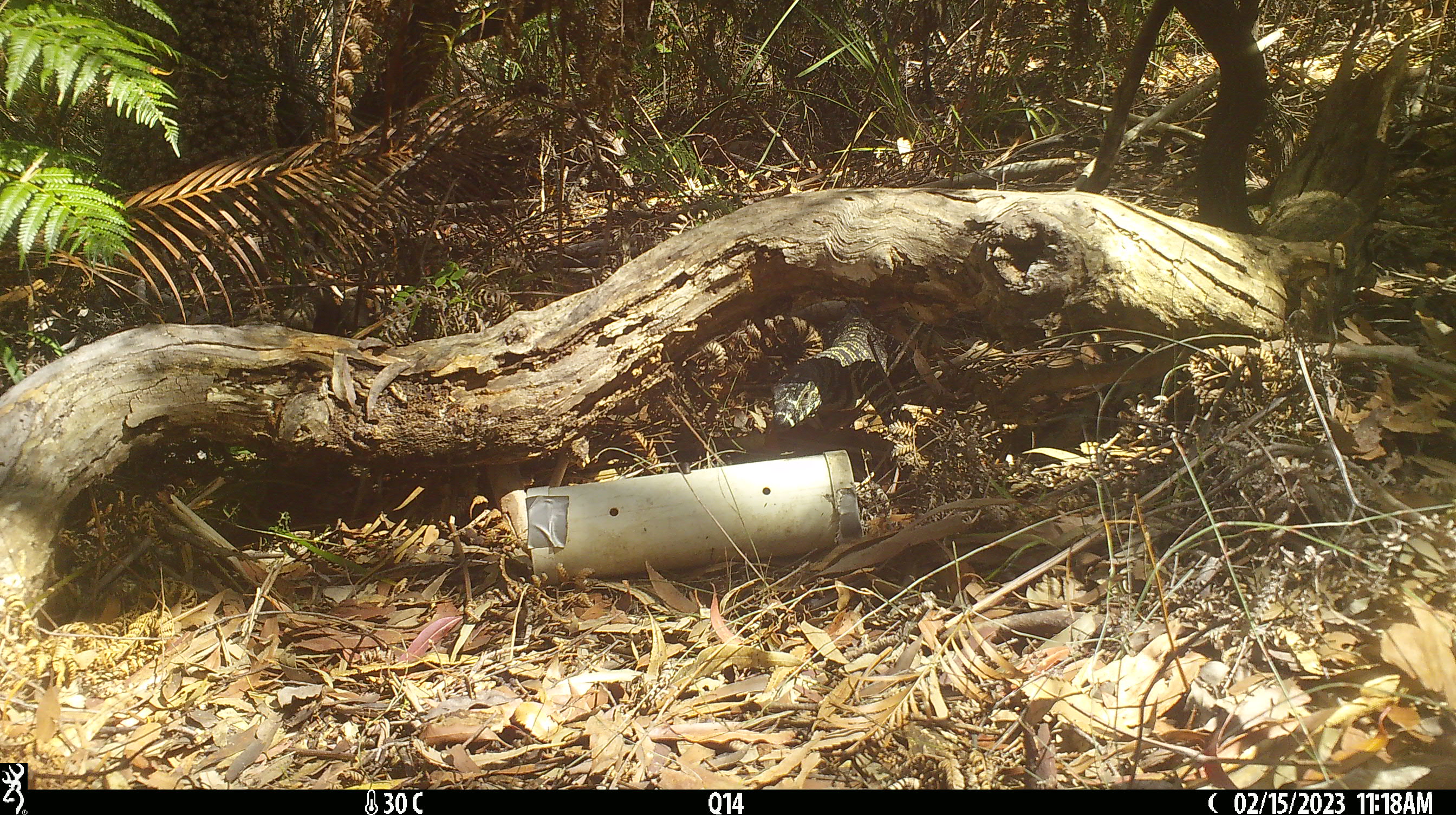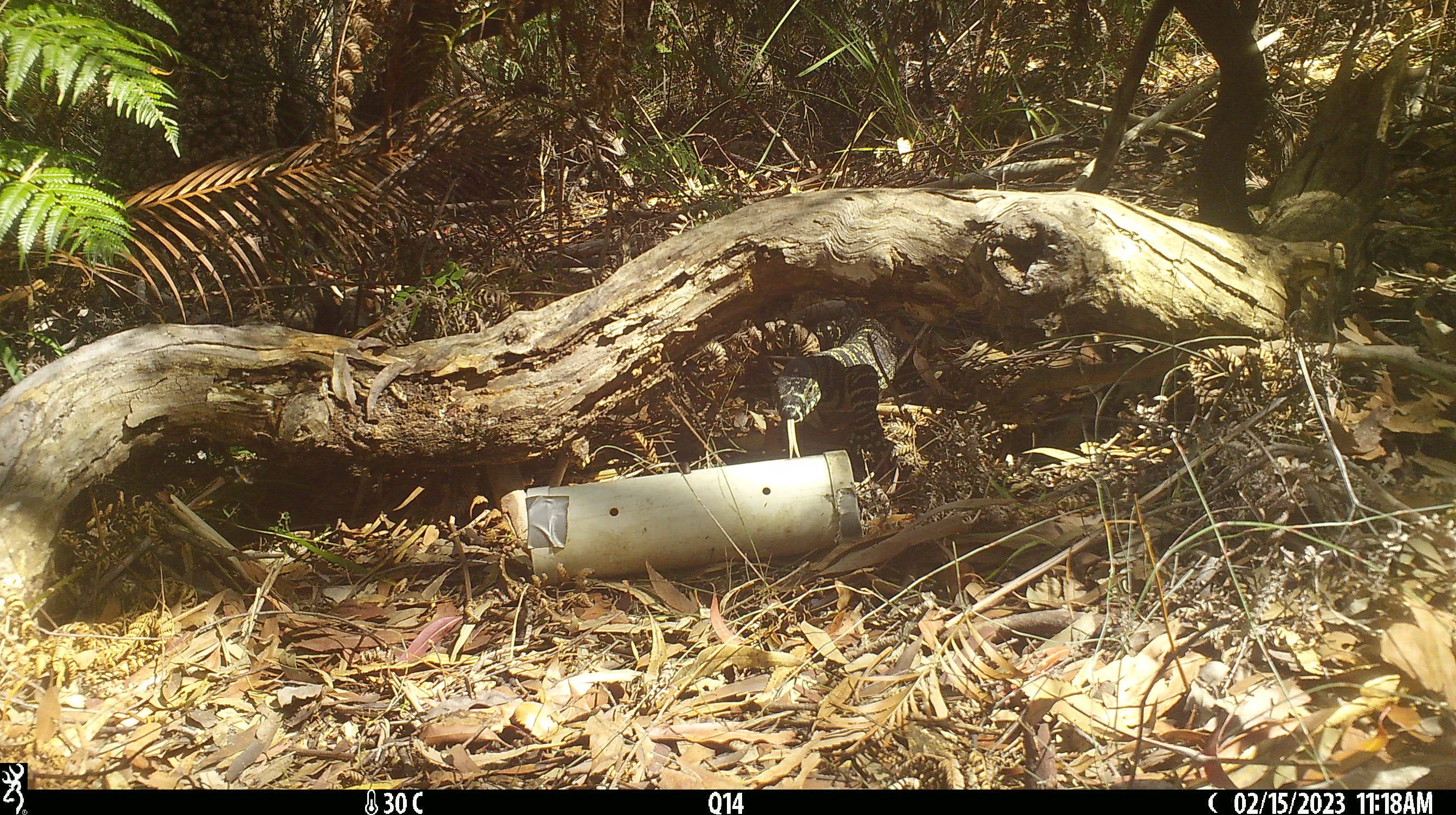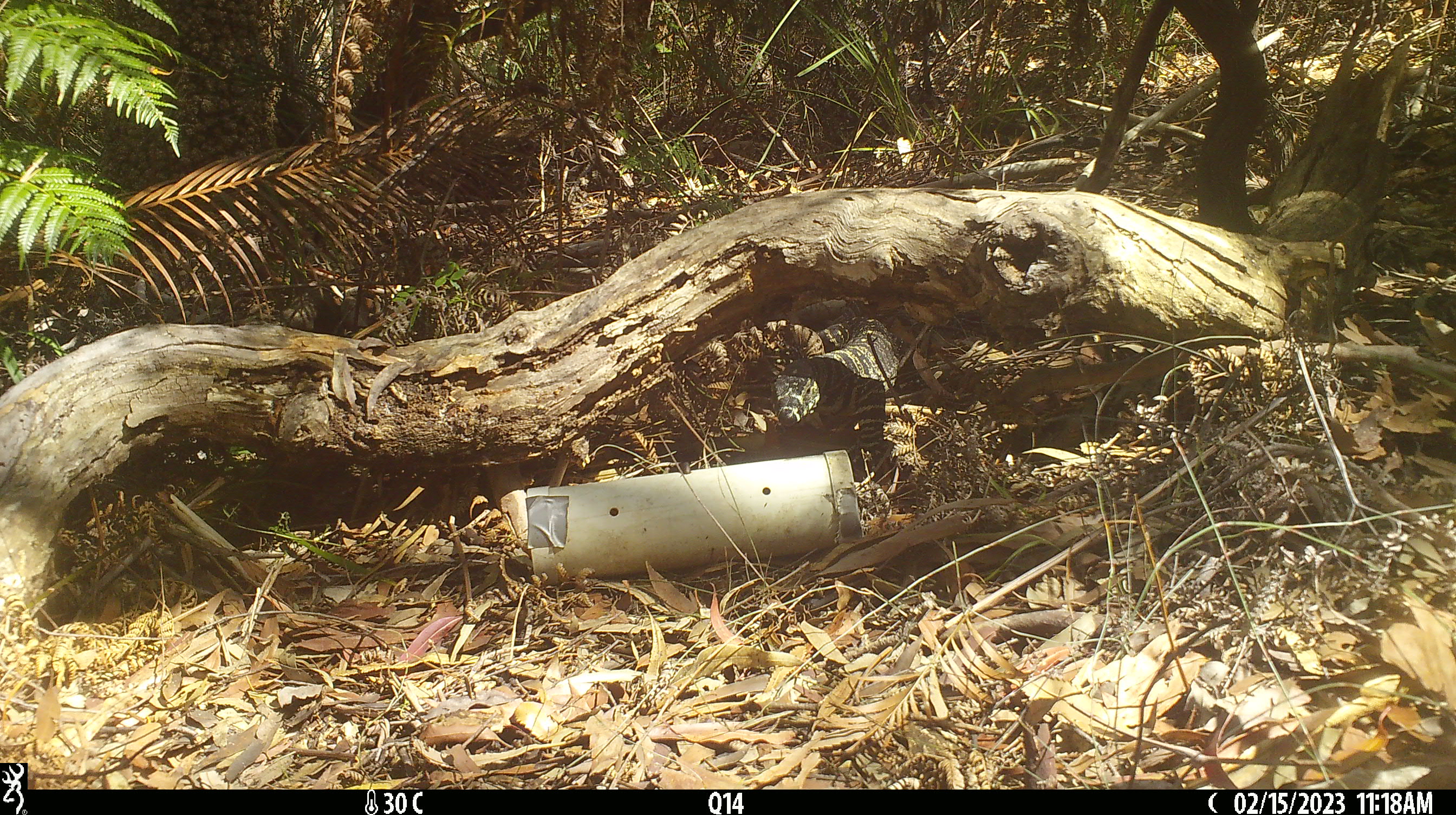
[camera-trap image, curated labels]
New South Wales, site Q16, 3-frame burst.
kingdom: Animalia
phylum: Chordata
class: Reptilia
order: Squamata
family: Varanidae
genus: Varanus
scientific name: Varanus varius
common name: lace monitor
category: goanna